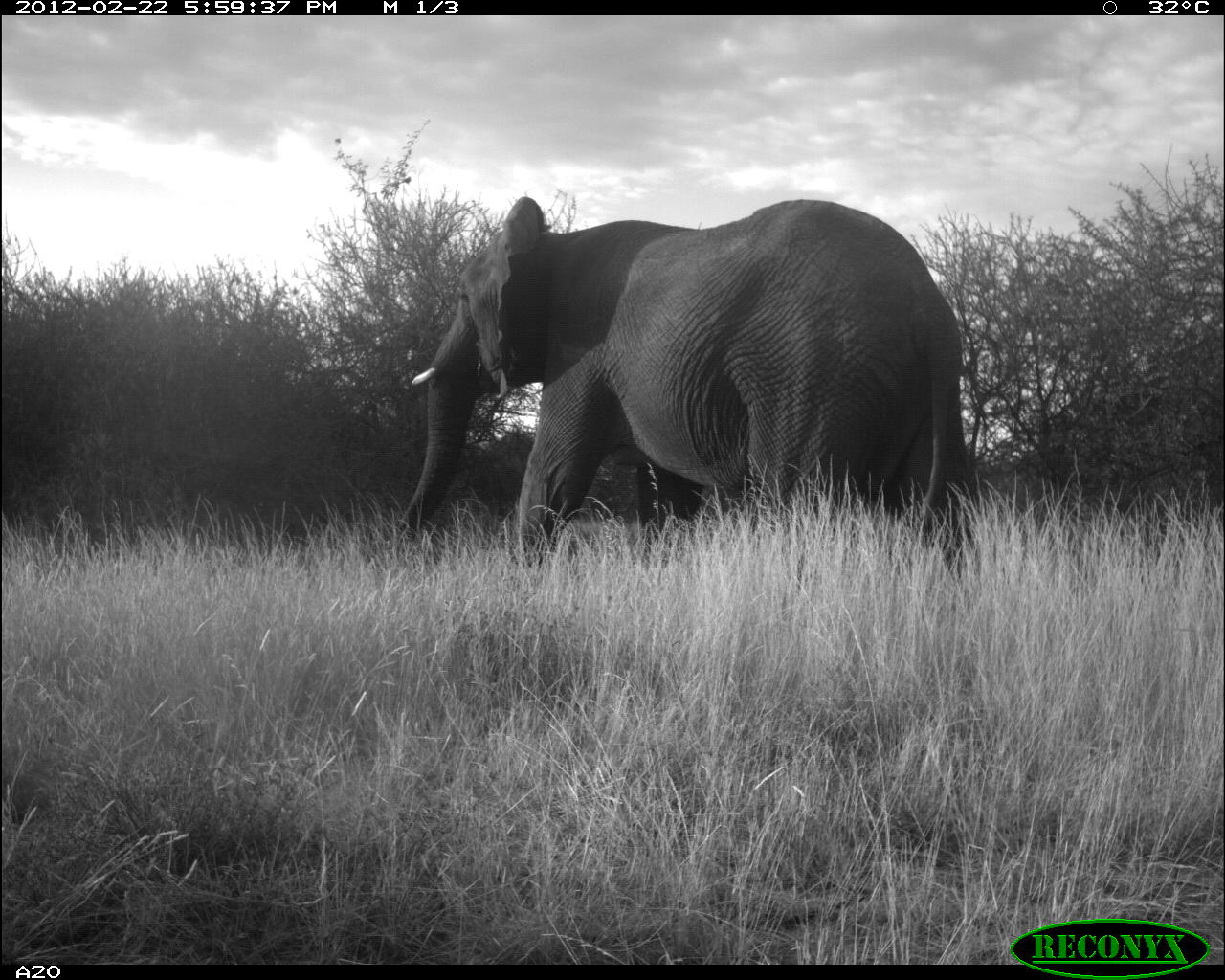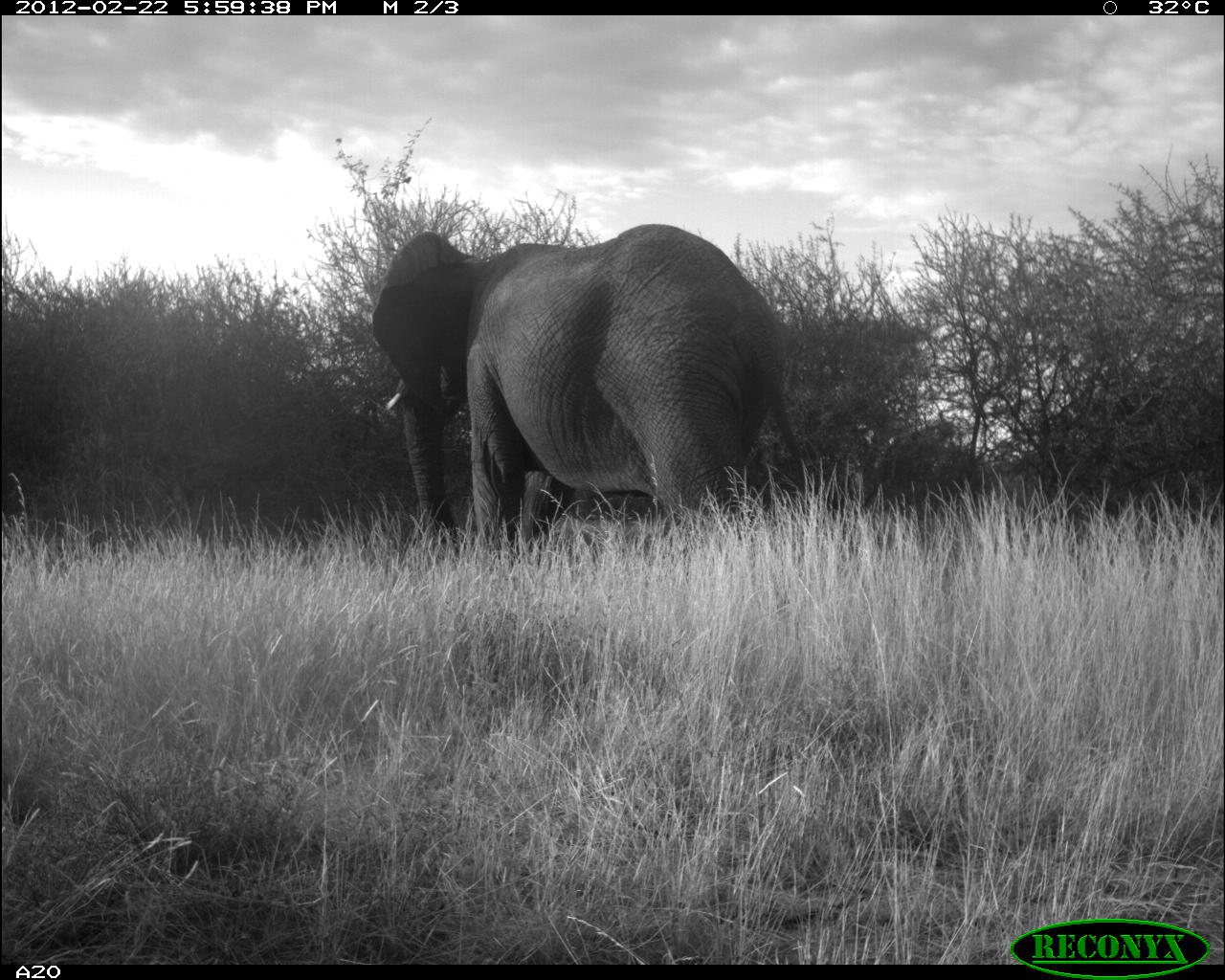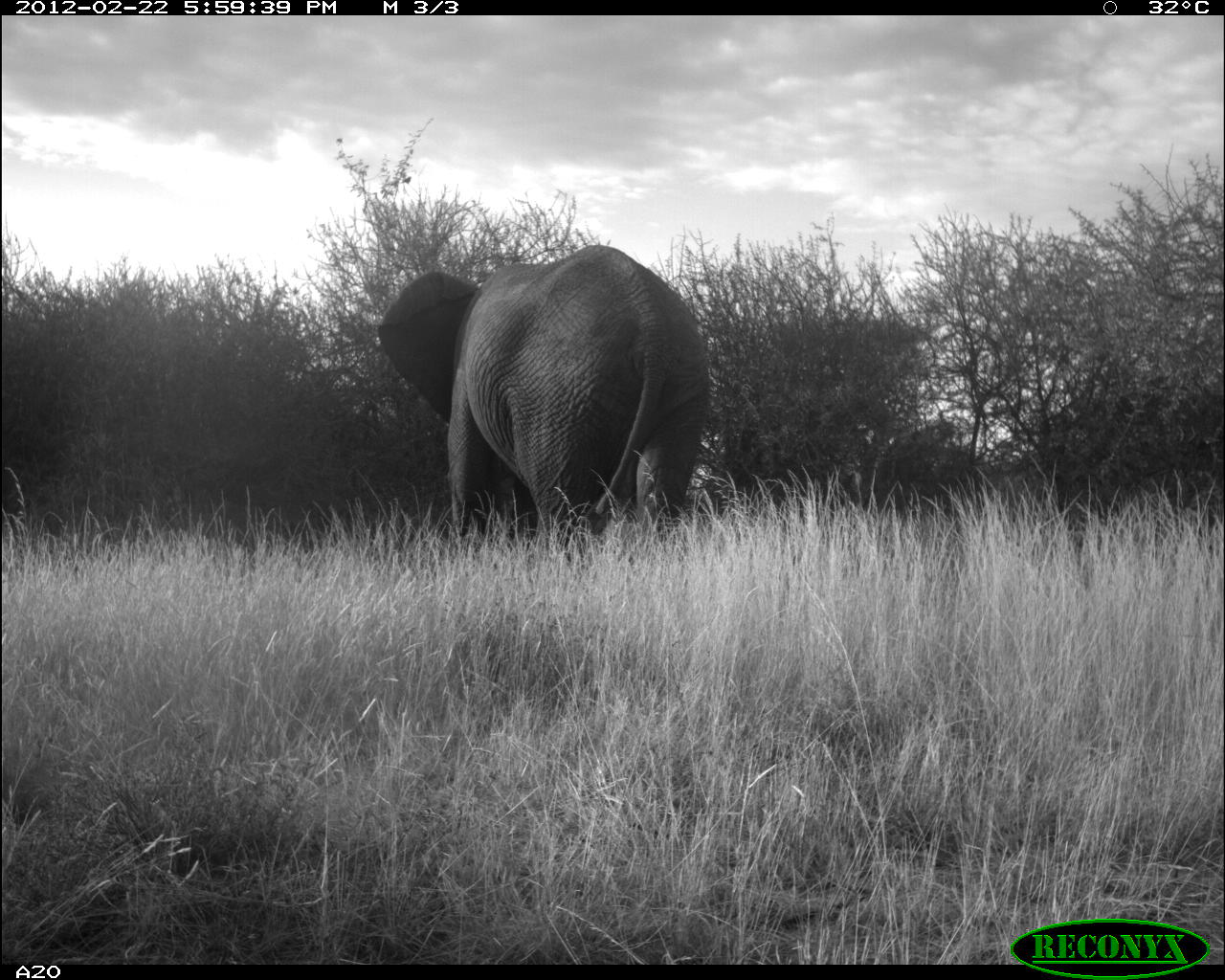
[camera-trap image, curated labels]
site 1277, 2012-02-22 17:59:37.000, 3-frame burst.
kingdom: Animalia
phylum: Chordata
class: Mammalia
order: Proboscidea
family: Elephantidae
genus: Loxodonta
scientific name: Loxodonta africana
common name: african bush elephant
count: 1